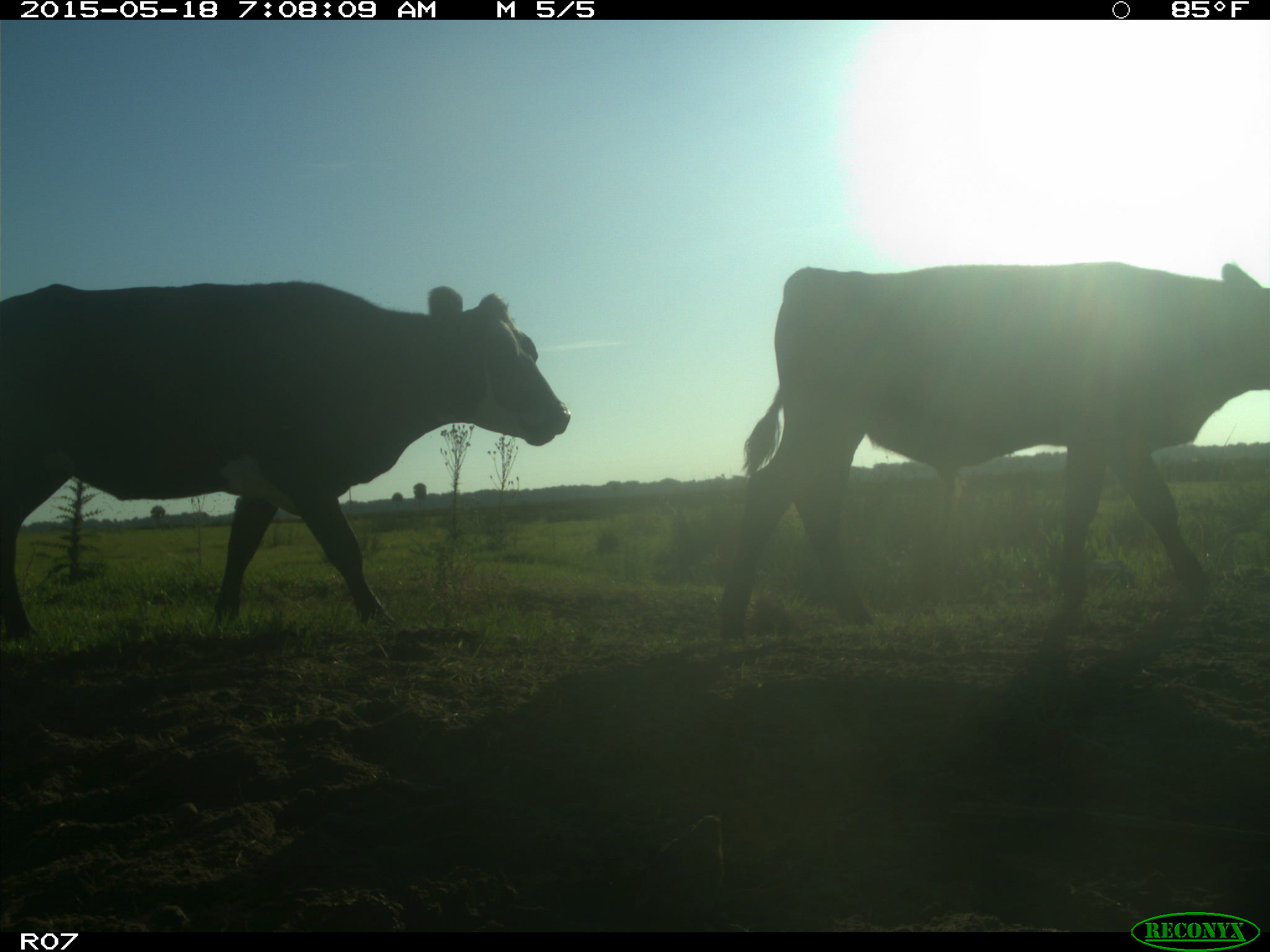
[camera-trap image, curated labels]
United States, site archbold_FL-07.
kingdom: Animalia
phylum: Chordata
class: Mammalia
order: Artiodactyla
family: Bovidae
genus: Bos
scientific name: Bos taurus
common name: domestic cow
Bos taurus (domestic cow).